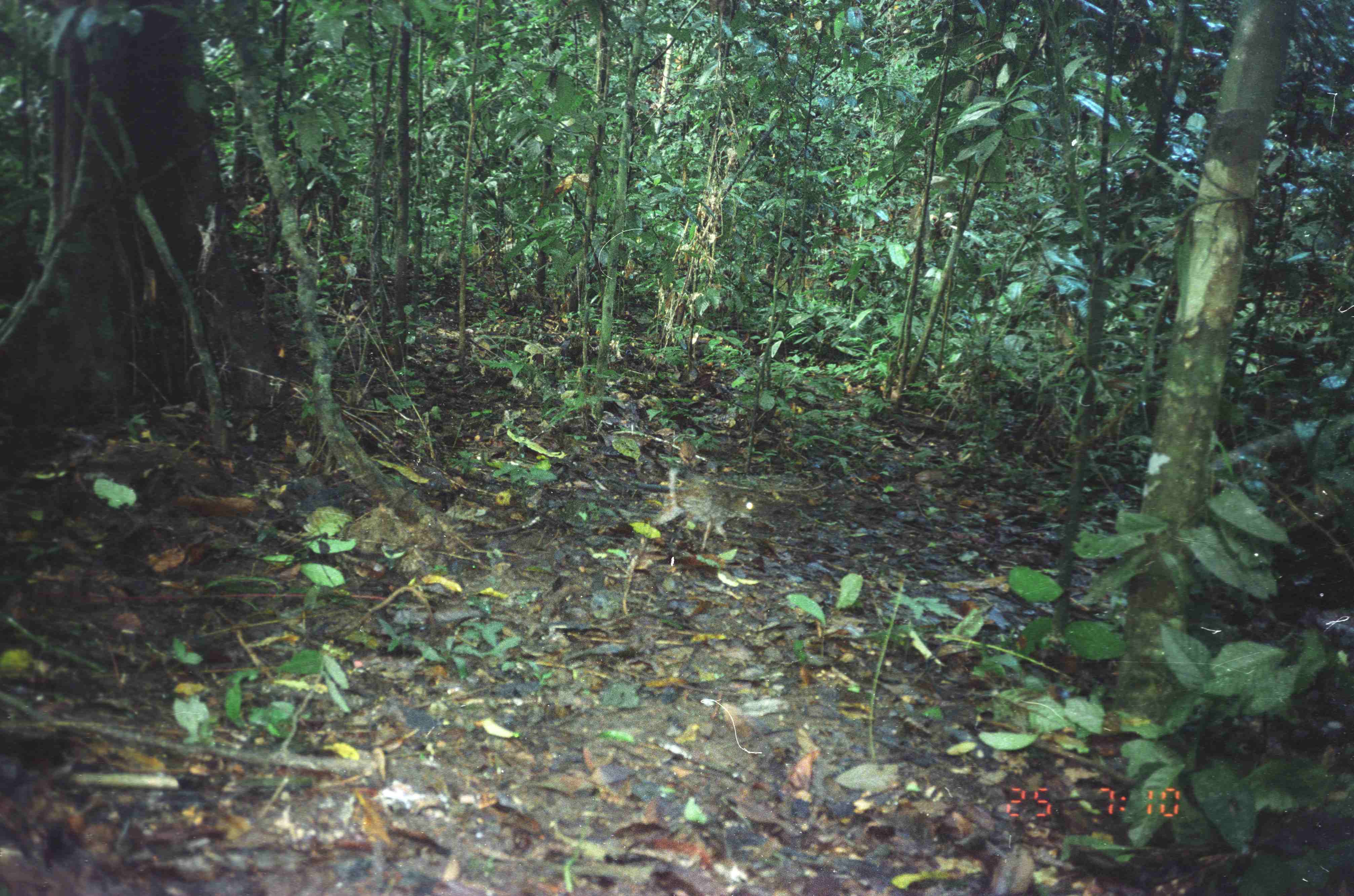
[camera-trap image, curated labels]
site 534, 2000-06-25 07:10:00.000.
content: unidentified animal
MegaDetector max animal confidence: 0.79